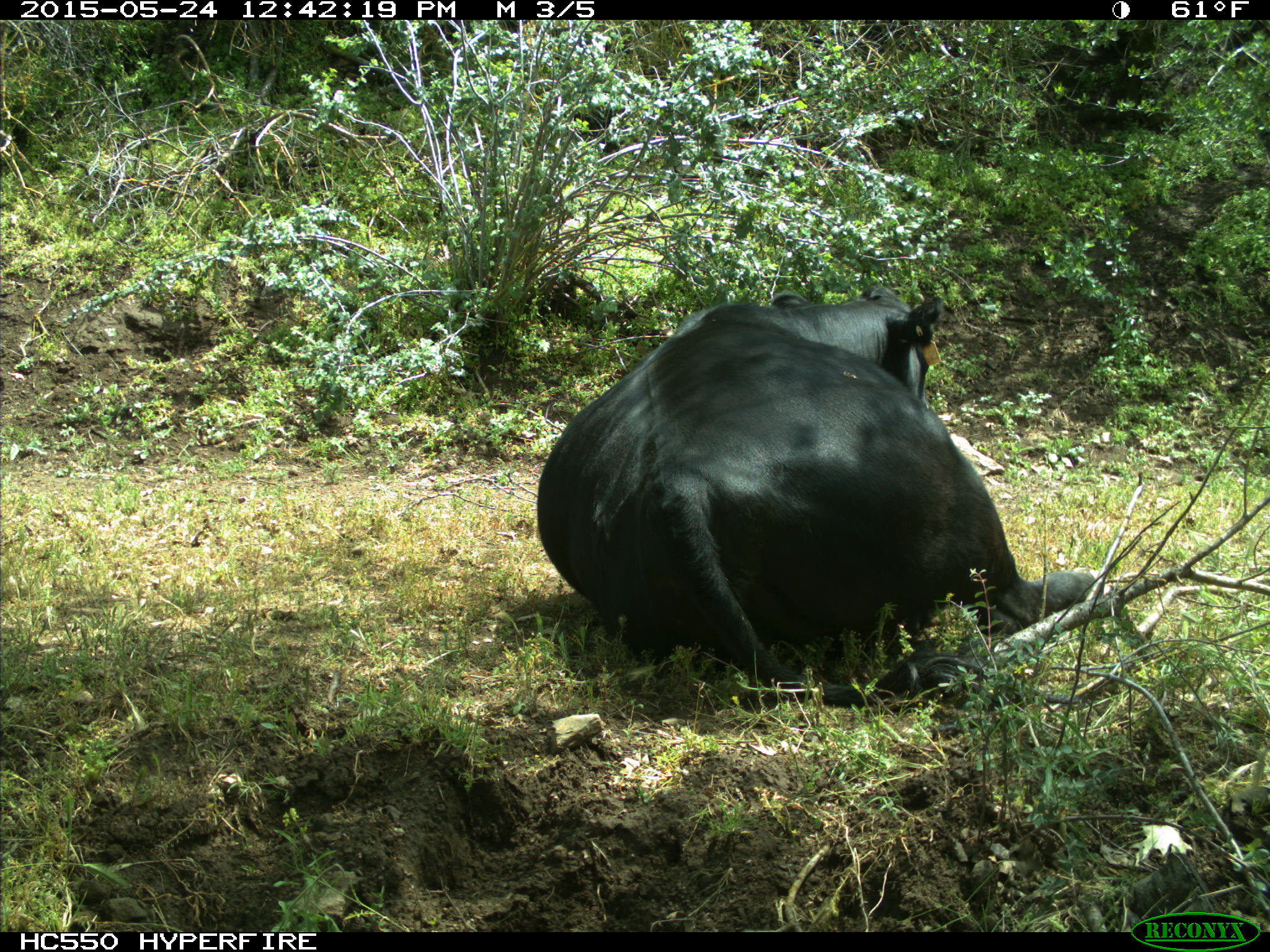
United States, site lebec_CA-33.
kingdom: Animalia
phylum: Chordata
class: Mammalia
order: Artiodactyla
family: Bovidae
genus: Bos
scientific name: Bos taurus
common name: domestic cow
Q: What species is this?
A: Bos taurus (domestic cow).